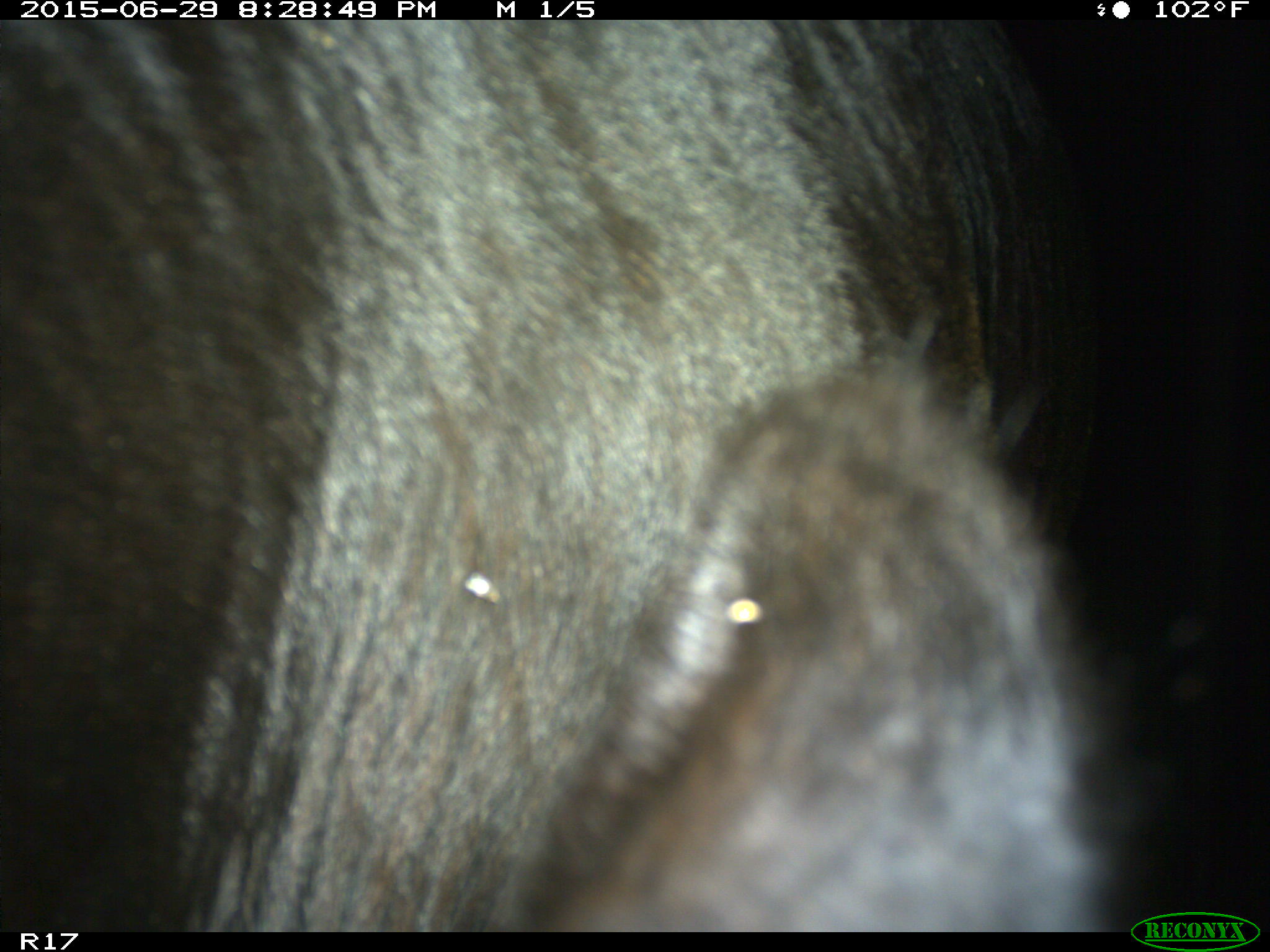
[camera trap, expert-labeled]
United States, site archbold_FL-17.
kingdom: Animalia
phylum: Chordata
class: Mammalia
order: Artiodactyla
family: Bovidae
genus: Bos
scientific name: Bos taurus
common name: domestic cow